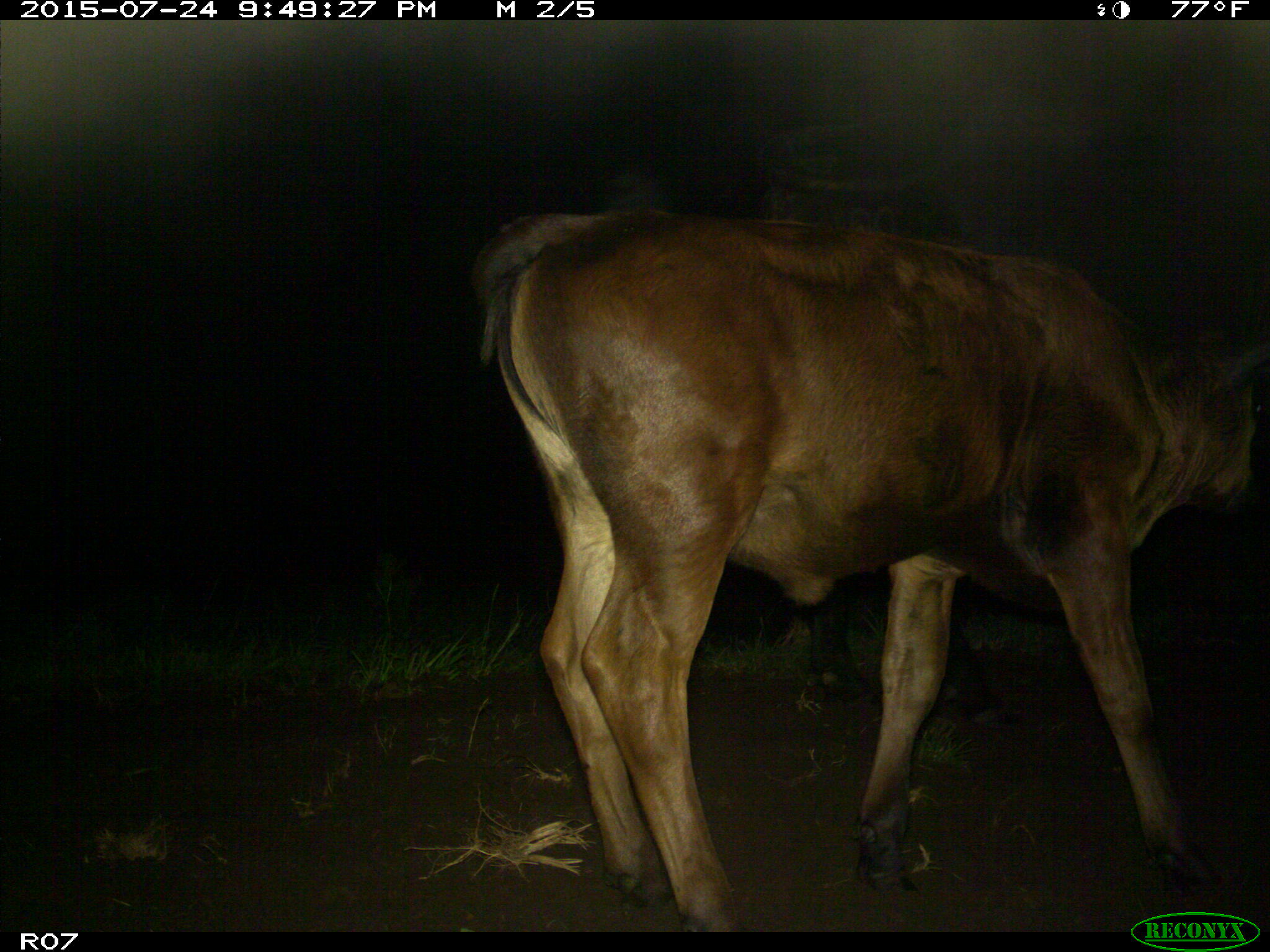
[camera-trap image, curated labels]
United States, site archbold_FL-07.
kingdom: Animalia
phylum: Chordata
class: Mammalia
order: Artiodactyla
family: Bovidae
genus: Bos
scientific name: Bos taurus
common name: domestic cow